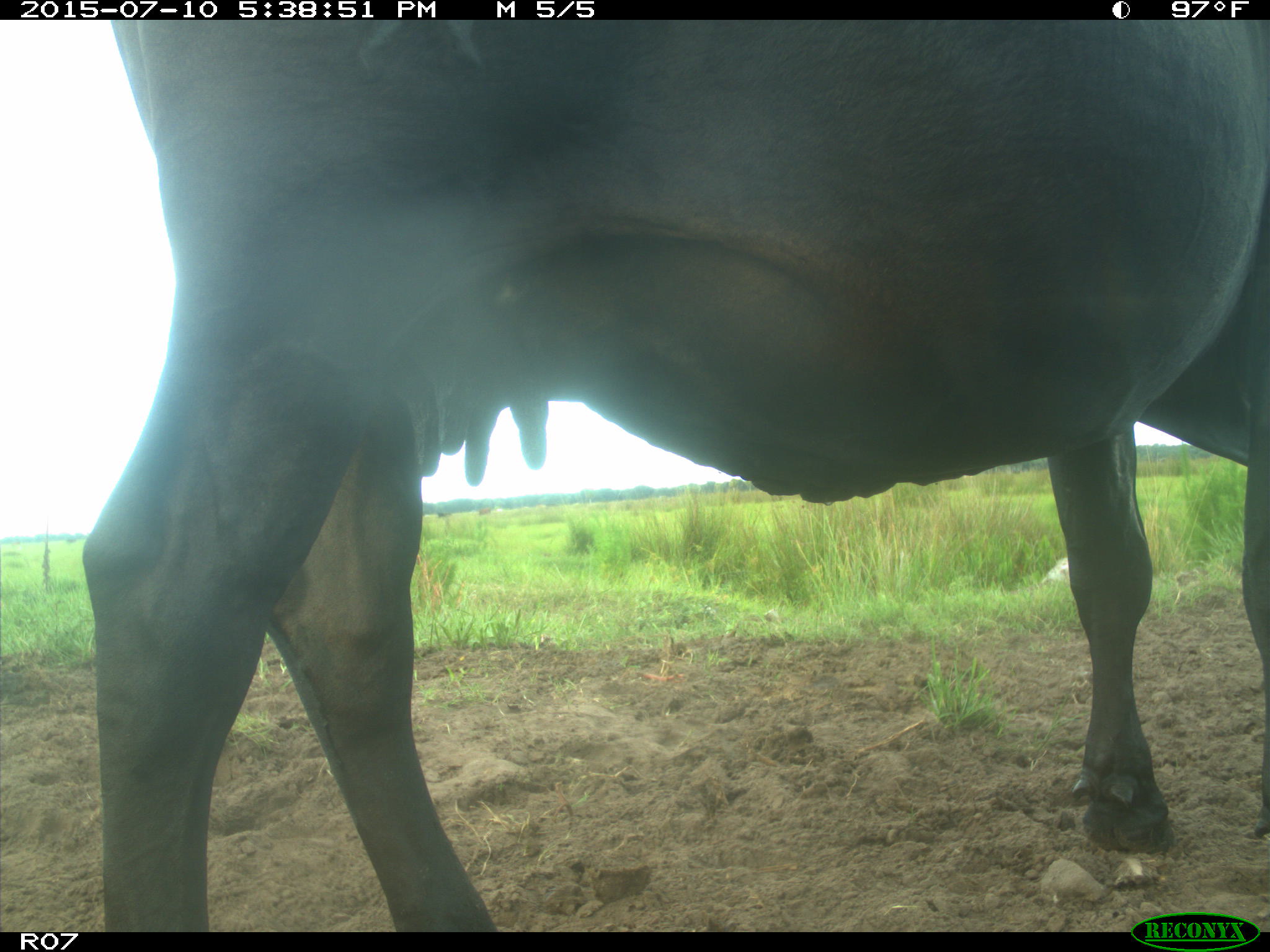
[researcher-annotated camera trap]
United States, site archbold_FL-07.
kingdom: Animalia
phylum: Chordata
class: Mammalia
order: Artiodactyla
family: Bovidae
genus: Bos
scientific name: Bos taurus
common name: domestic cow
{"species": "Bos taurus (domestic cow)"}